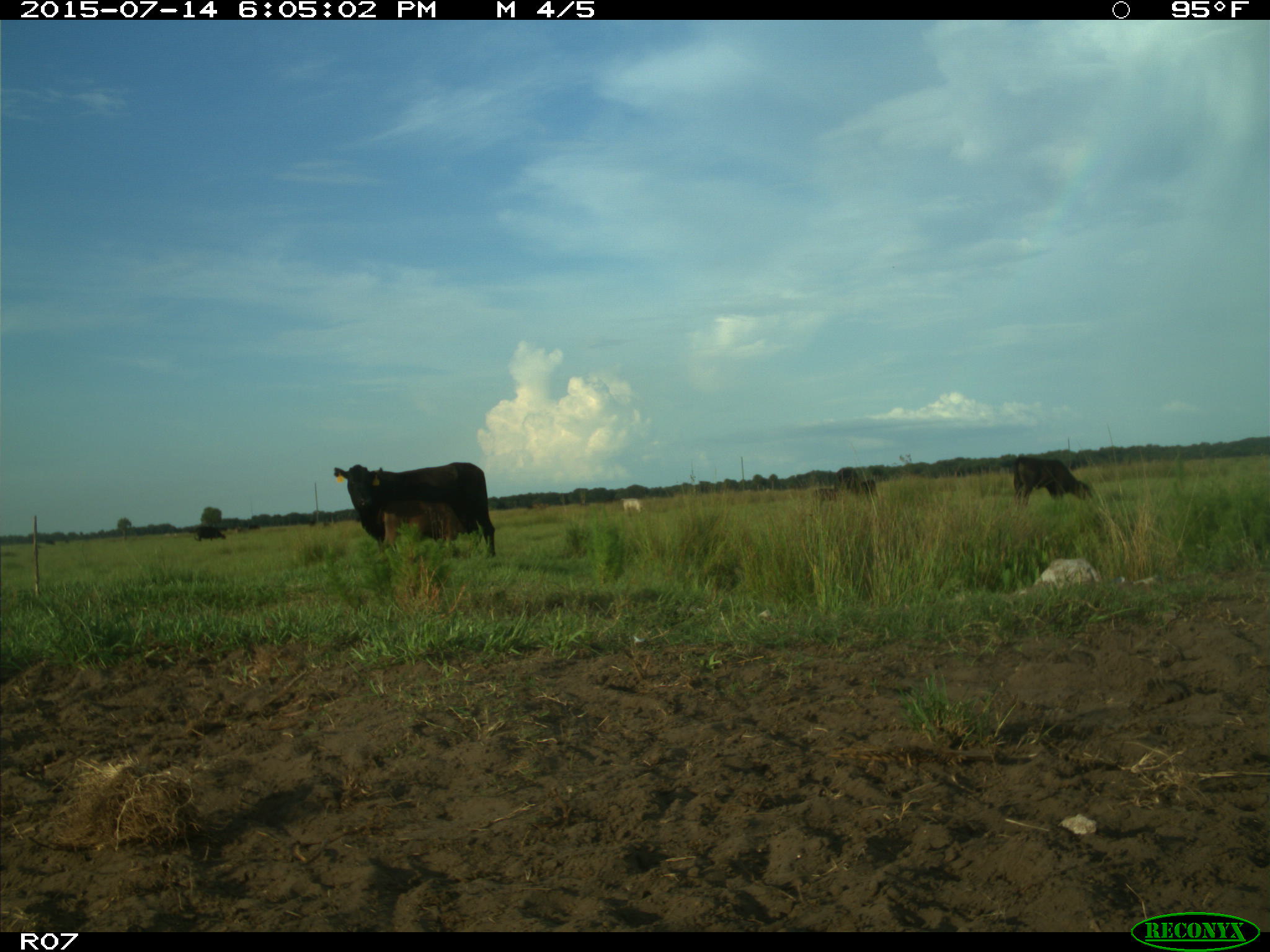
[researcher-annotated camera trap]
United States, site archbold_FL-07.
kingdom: Animalia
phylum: Chordata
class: Mammalia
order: Artiodactyla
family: Bovidae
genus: Bos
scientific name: Bos taurus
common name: domestic cow